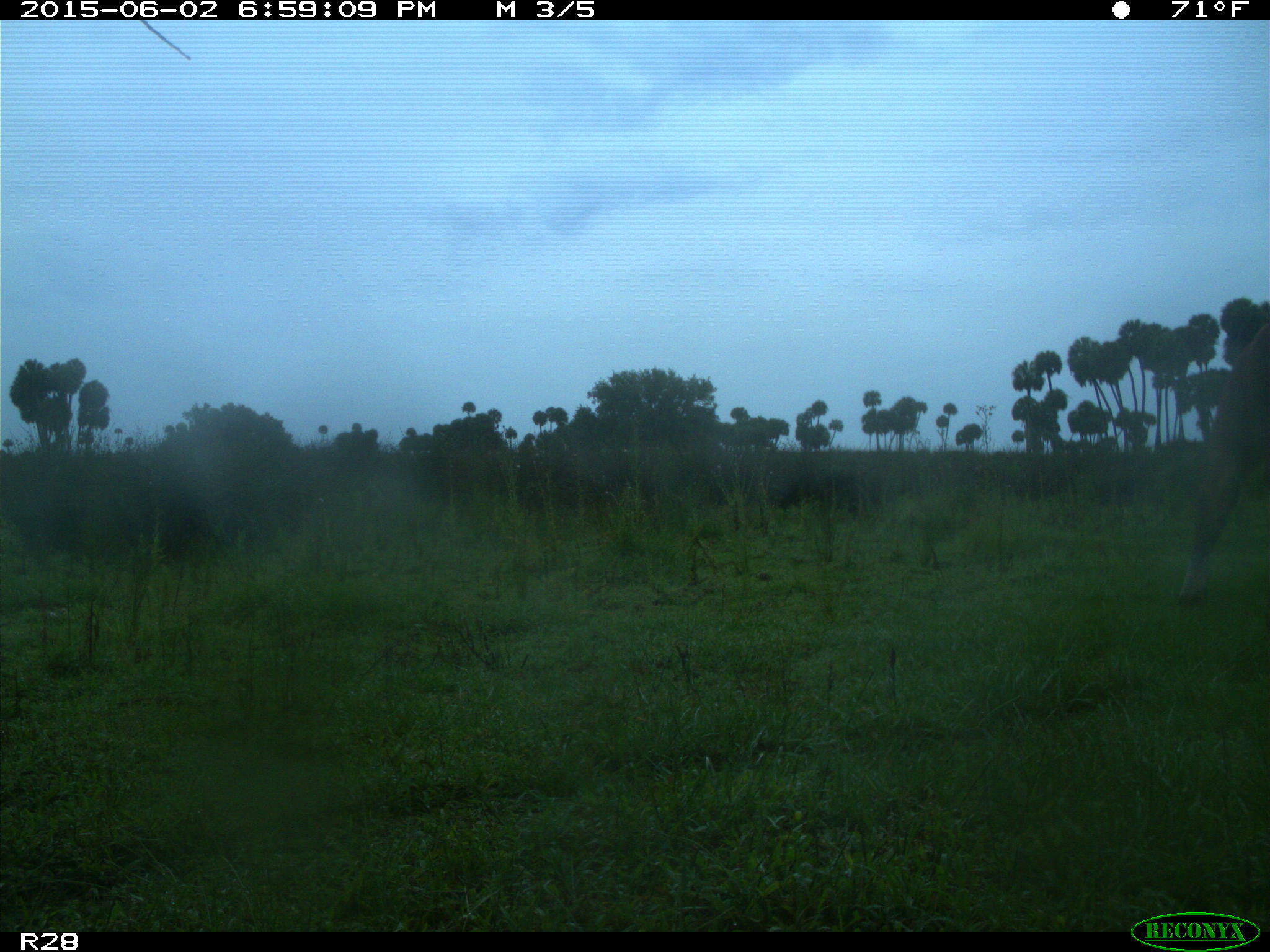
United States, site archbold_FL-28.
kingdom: Animalia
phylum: Chordata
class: Mammalia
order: Artiodactyla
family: Bovidae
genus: Bos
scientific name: Bos taurus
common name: domestic cow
Bos taurus (domestic cow).